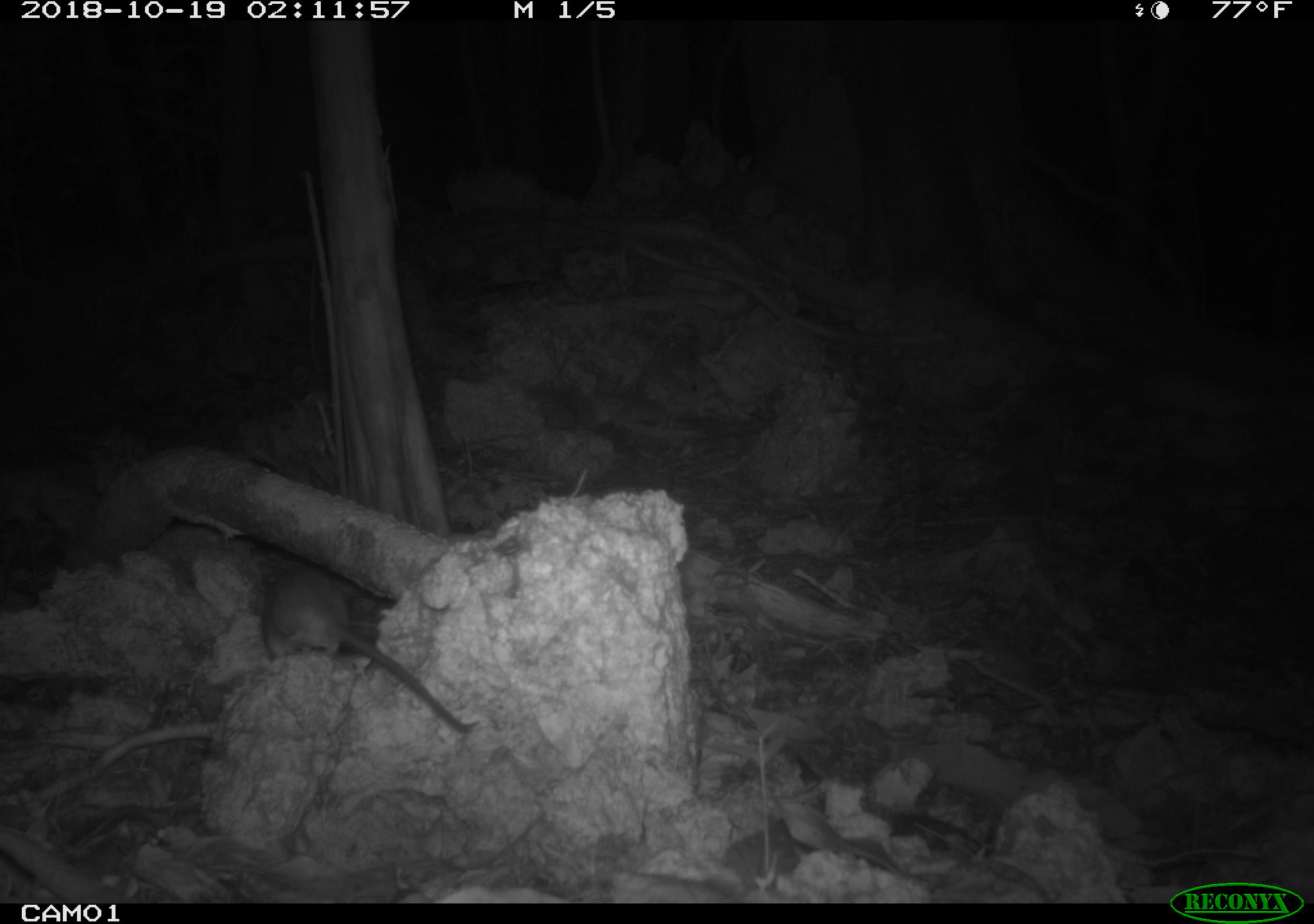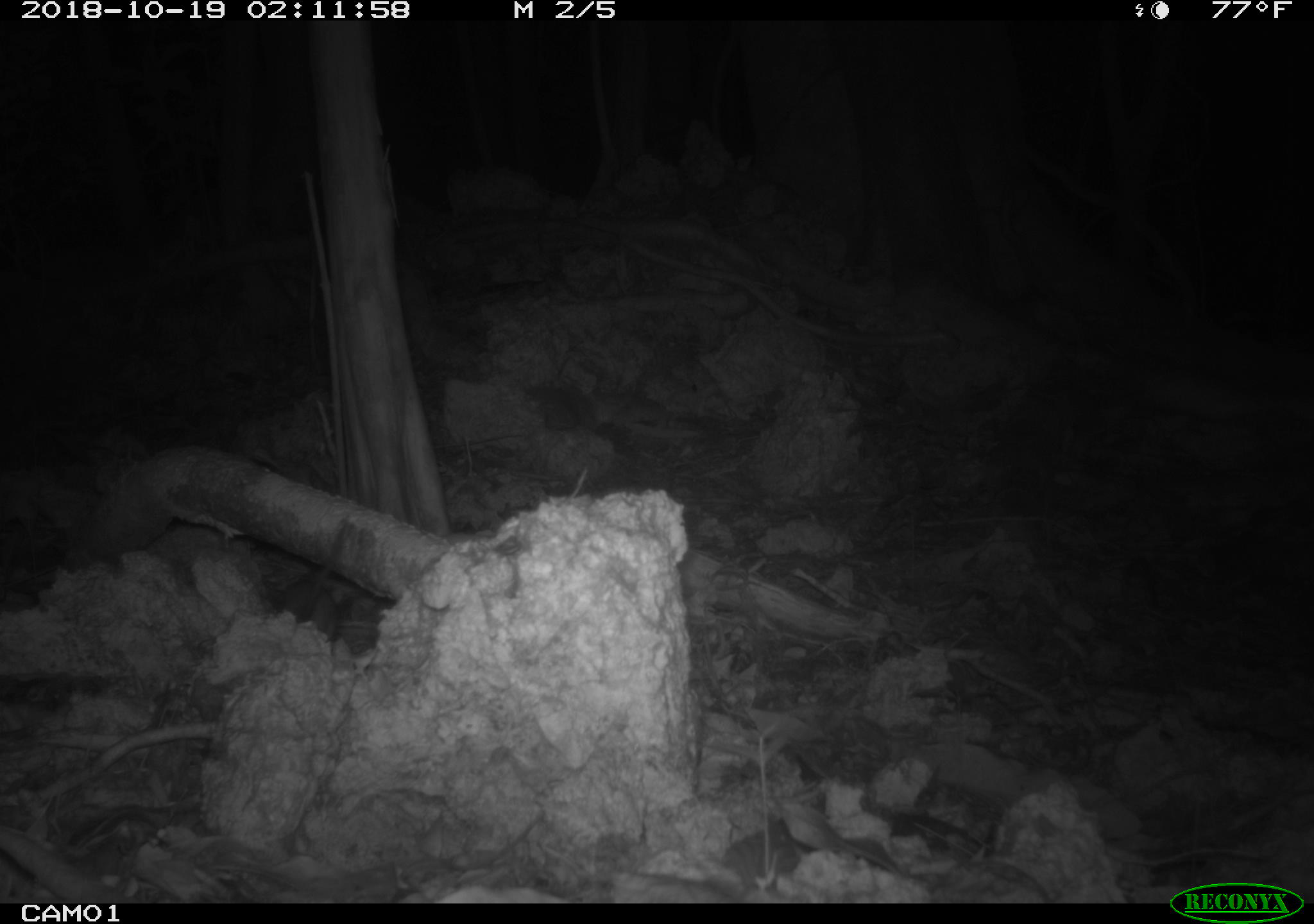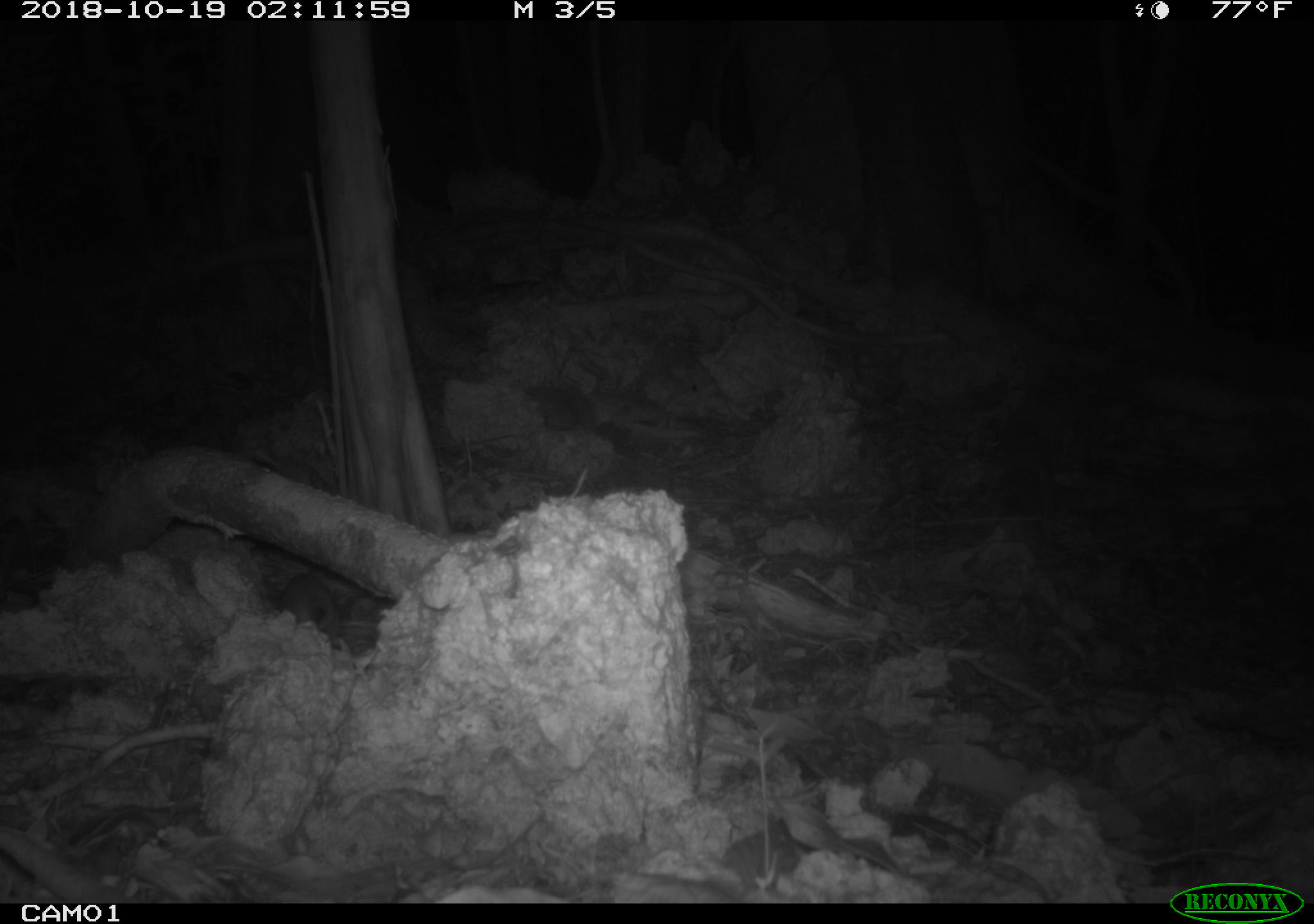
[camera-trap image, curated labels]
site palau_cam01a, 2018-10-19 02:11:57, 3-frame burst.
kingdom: Animalia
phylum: Chordata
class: Mammalia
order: Rodentia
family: Muridae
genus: Rattus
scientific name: Rattus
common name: rat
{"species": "rat (Rattus)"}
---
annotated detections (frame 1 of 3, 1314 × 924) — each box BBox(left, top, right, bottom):
rat: BBox(250, 563, 473, 740)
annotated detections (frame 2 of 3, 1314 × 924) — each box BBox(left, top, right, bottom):
rat: BBox(271, 520, 358, 644)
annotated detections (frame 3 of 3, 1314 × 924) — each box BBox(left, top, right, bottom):
rat: BBox(257, 568, 364, 647)